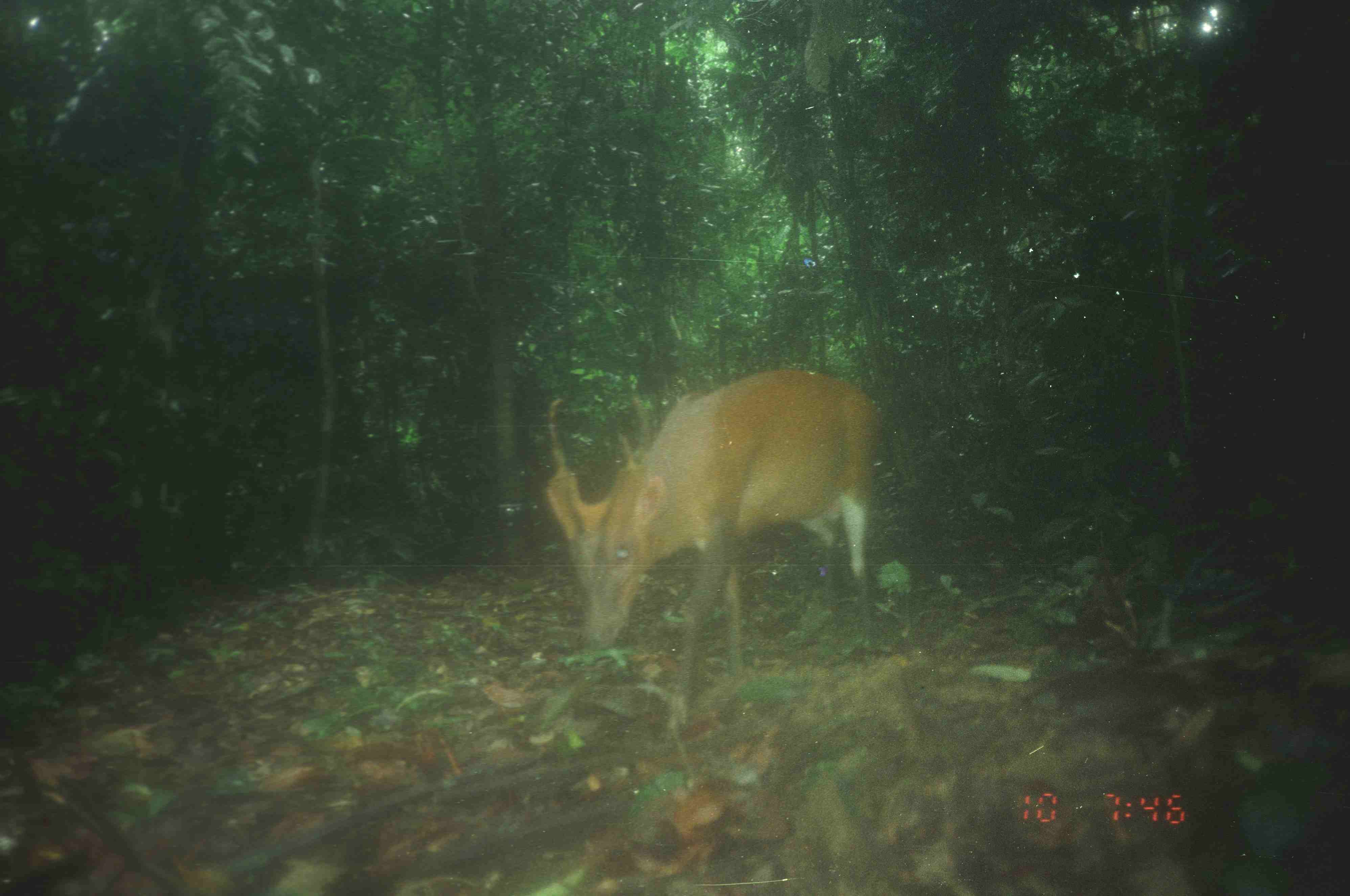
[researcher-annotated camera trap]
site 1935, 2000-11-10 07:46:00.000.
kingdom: Animalia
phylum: Chordata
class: Mammalia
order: Artiodactyla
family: Cervidae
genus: Muntiacus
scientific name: Muntiacus muntjak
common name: southern red muntjac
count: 1